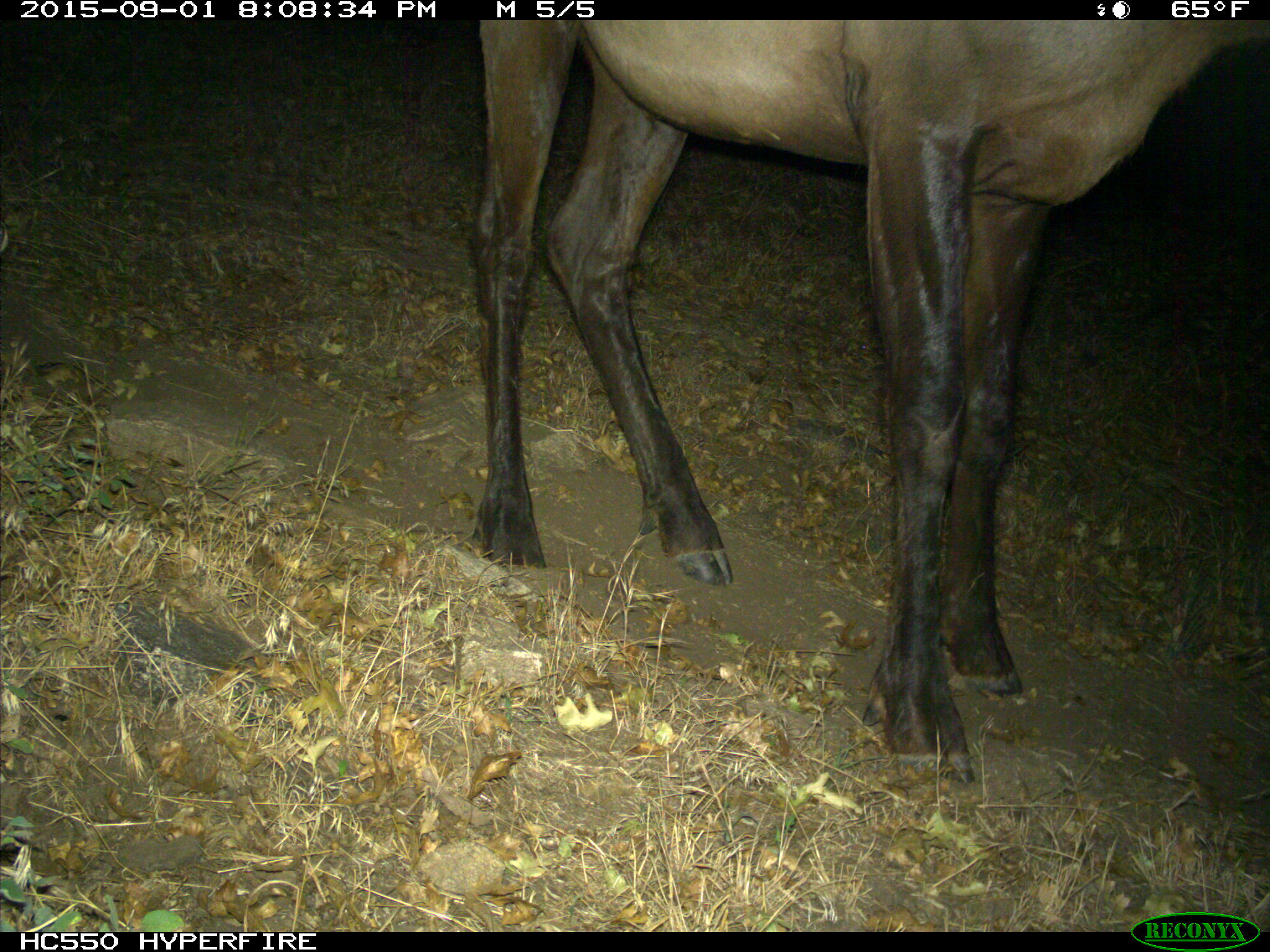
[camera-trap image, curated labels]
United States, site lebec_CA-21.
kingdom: Animalia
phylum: Chordata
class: Mammalia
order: Artiodactyla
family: Cervidae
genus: Cervus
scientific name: Cervus canadensis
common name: elk